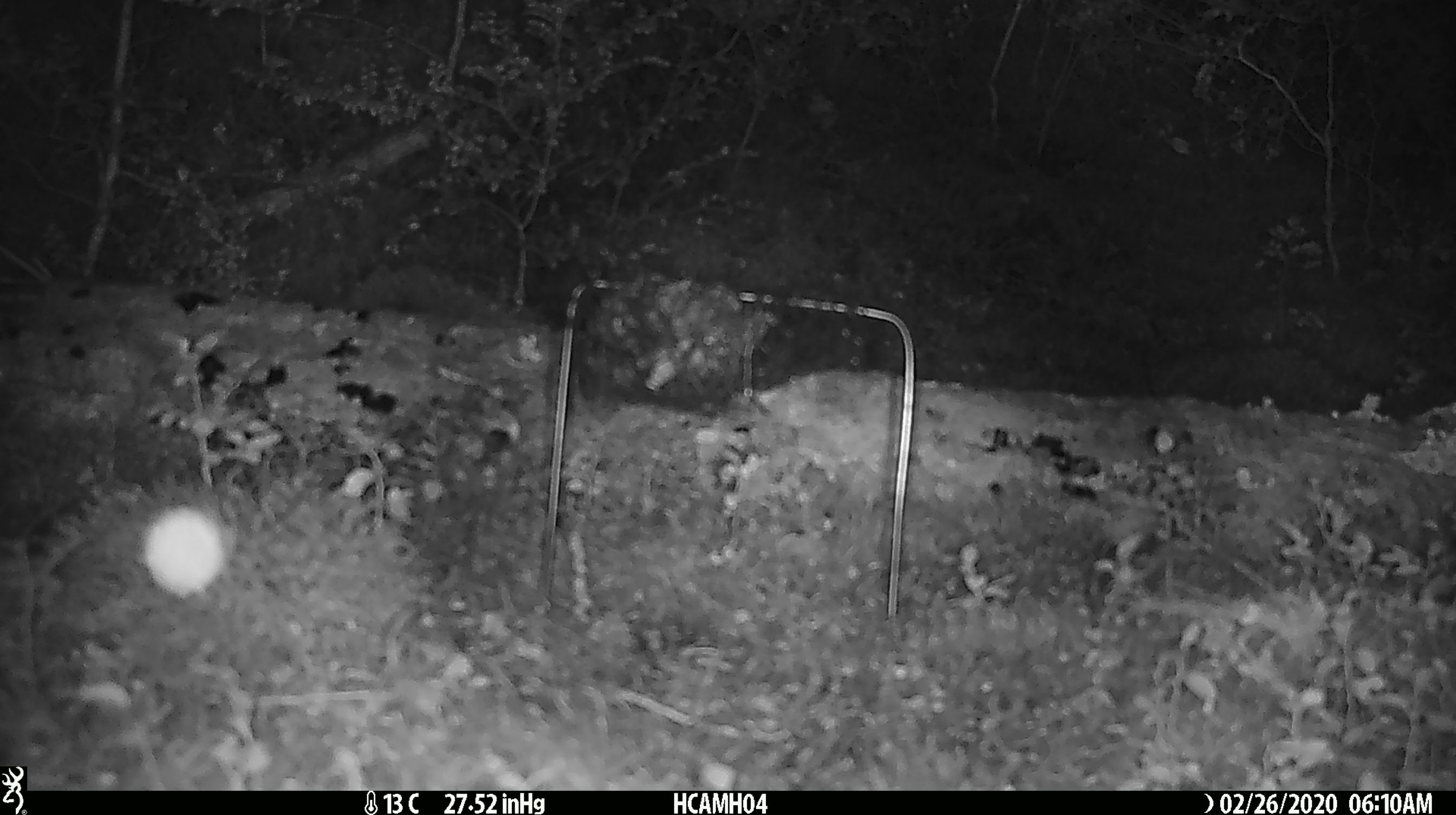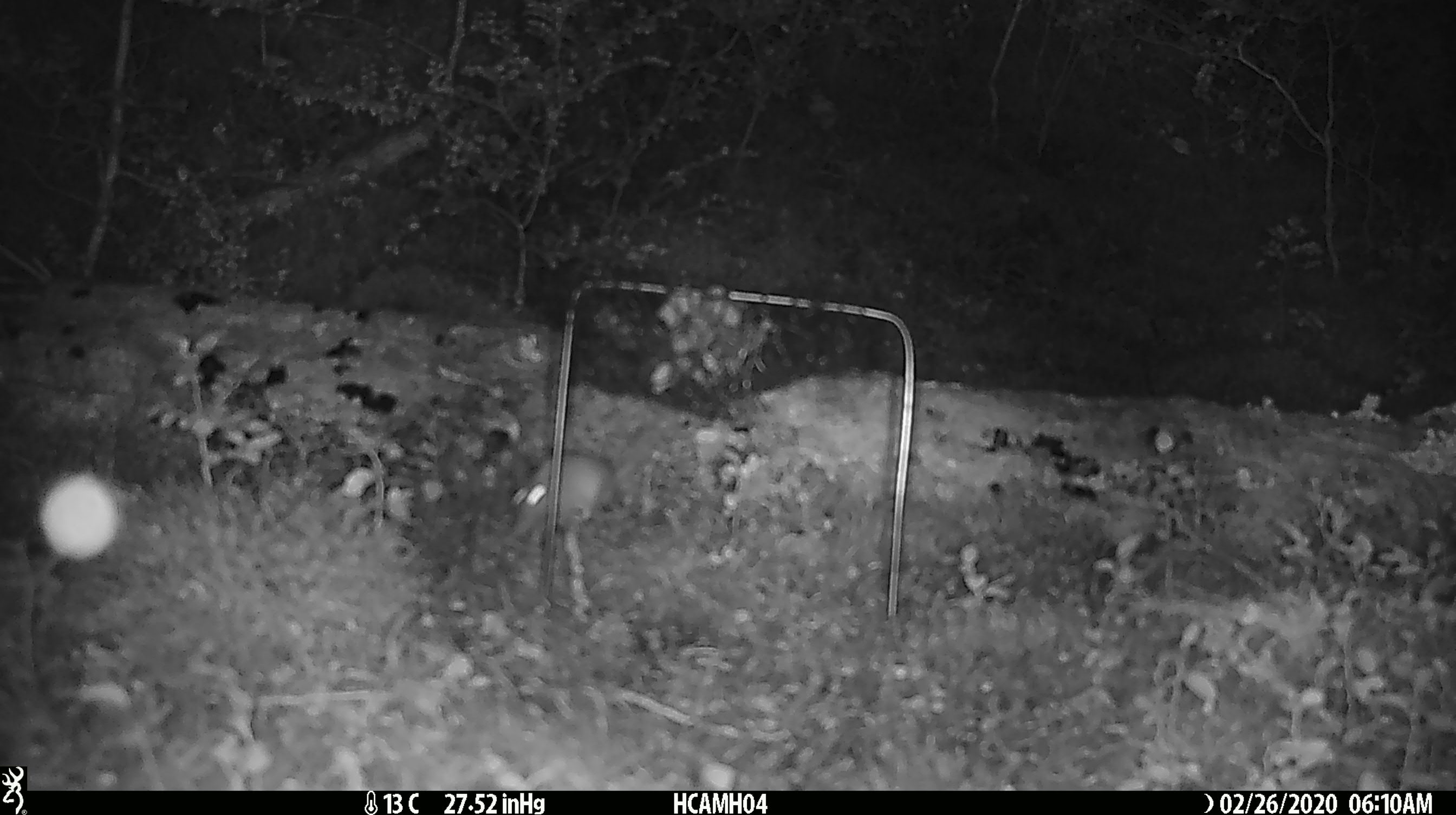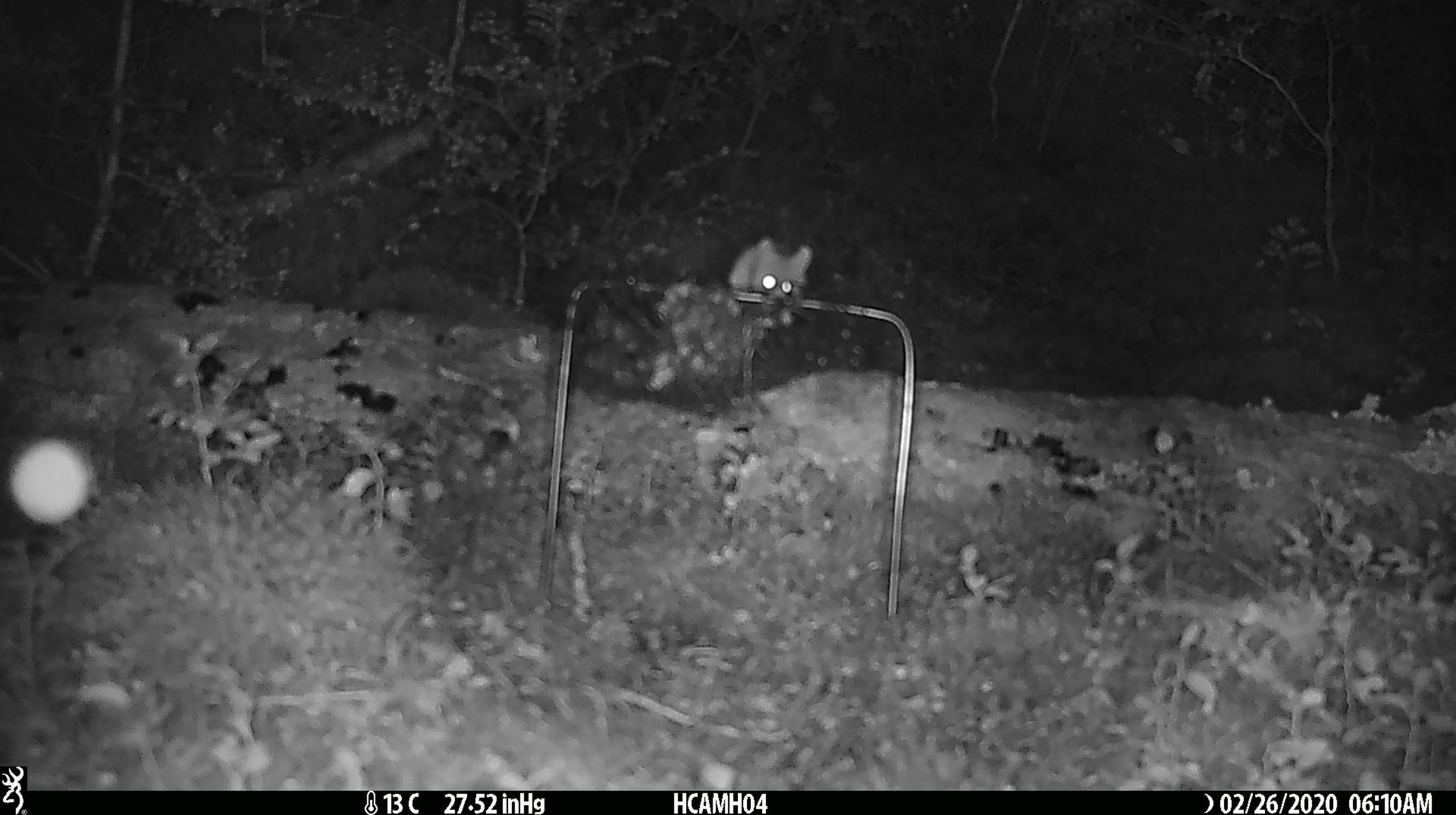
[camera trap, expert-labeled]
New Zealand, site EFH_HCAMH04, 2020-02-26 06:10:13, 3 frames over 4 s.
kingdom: Animalia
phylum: Chordata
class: Mammalia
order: Rodentia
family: Muridae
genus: Mus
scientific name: Mus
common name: mouse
Mouse (Mus).